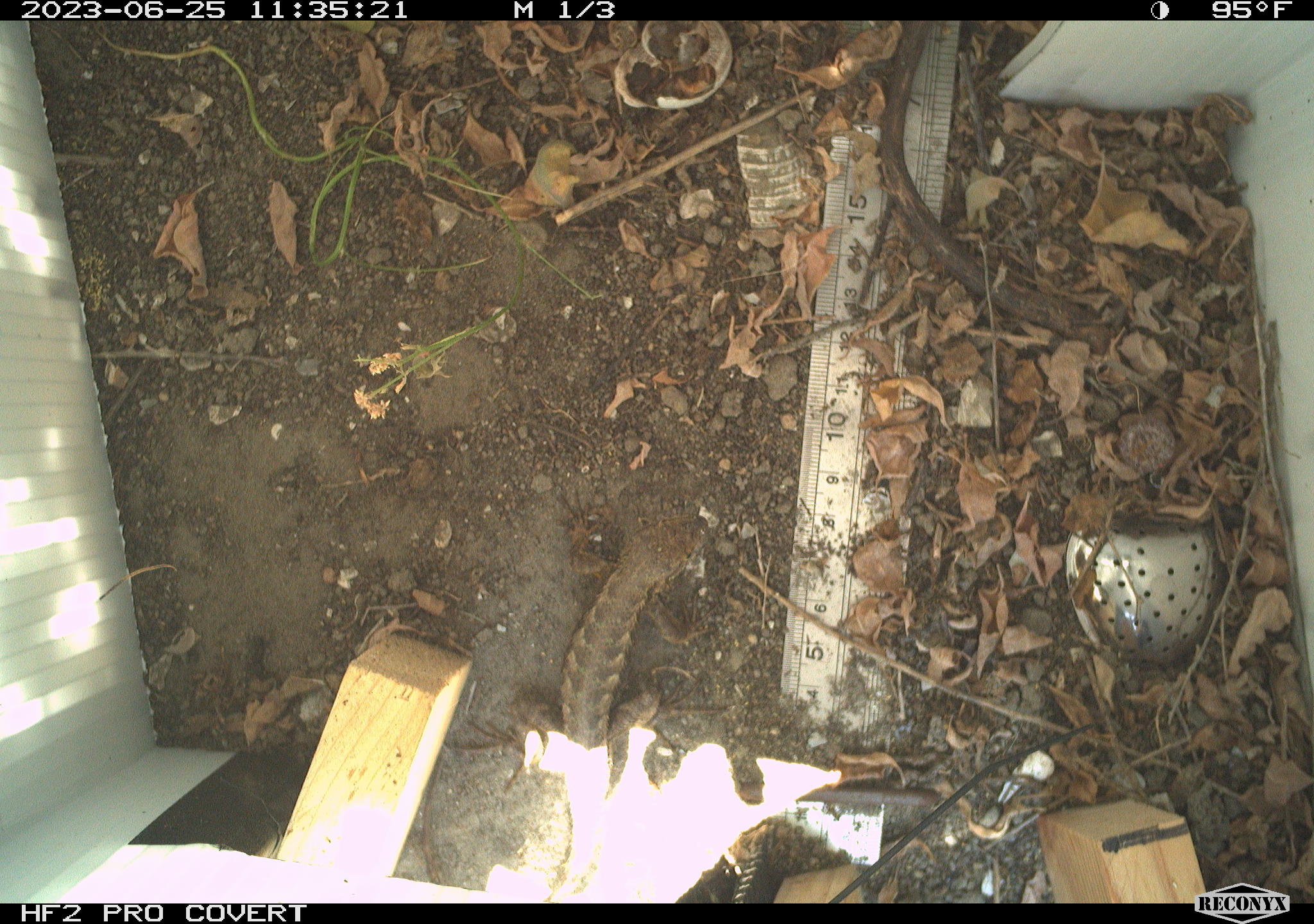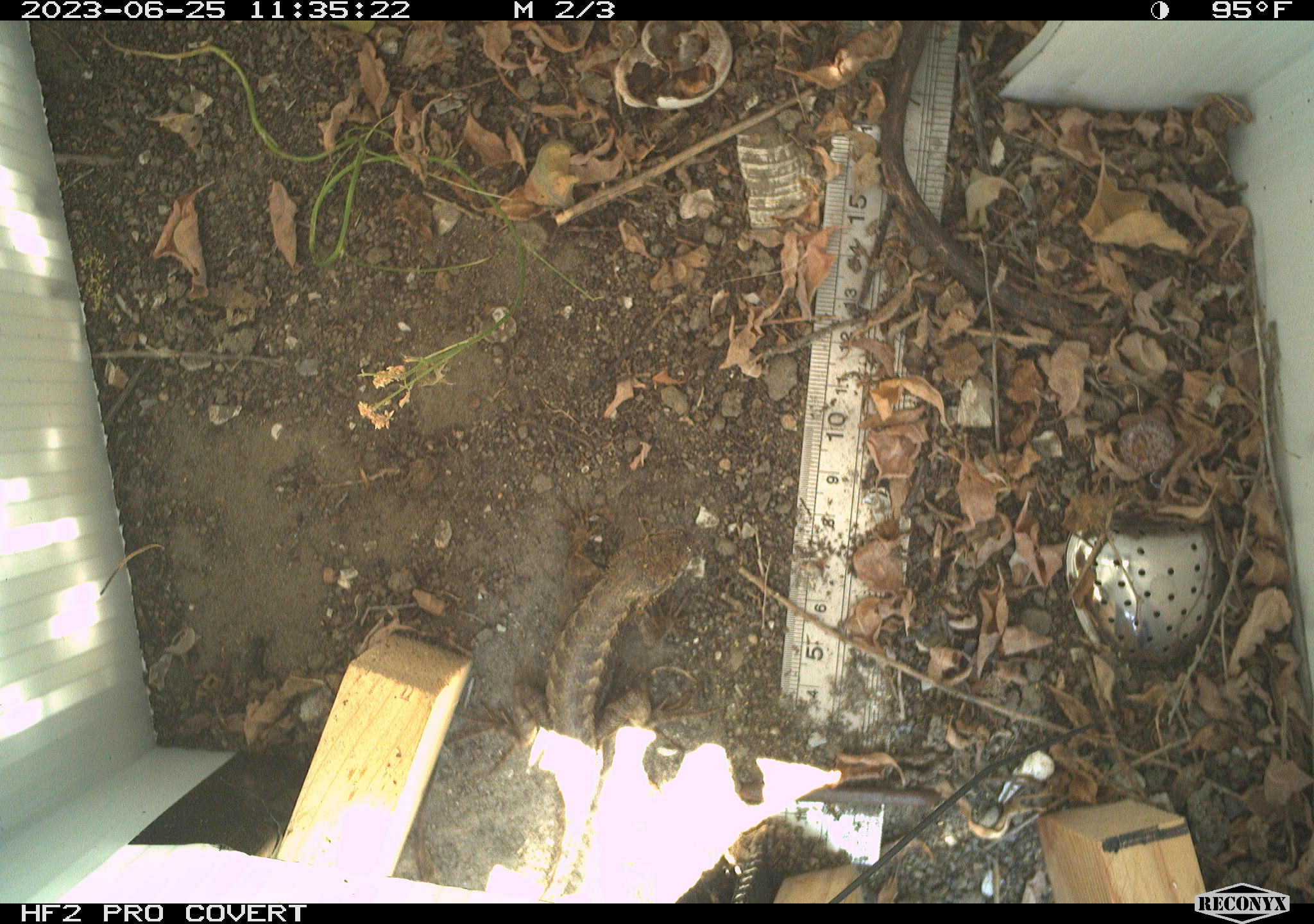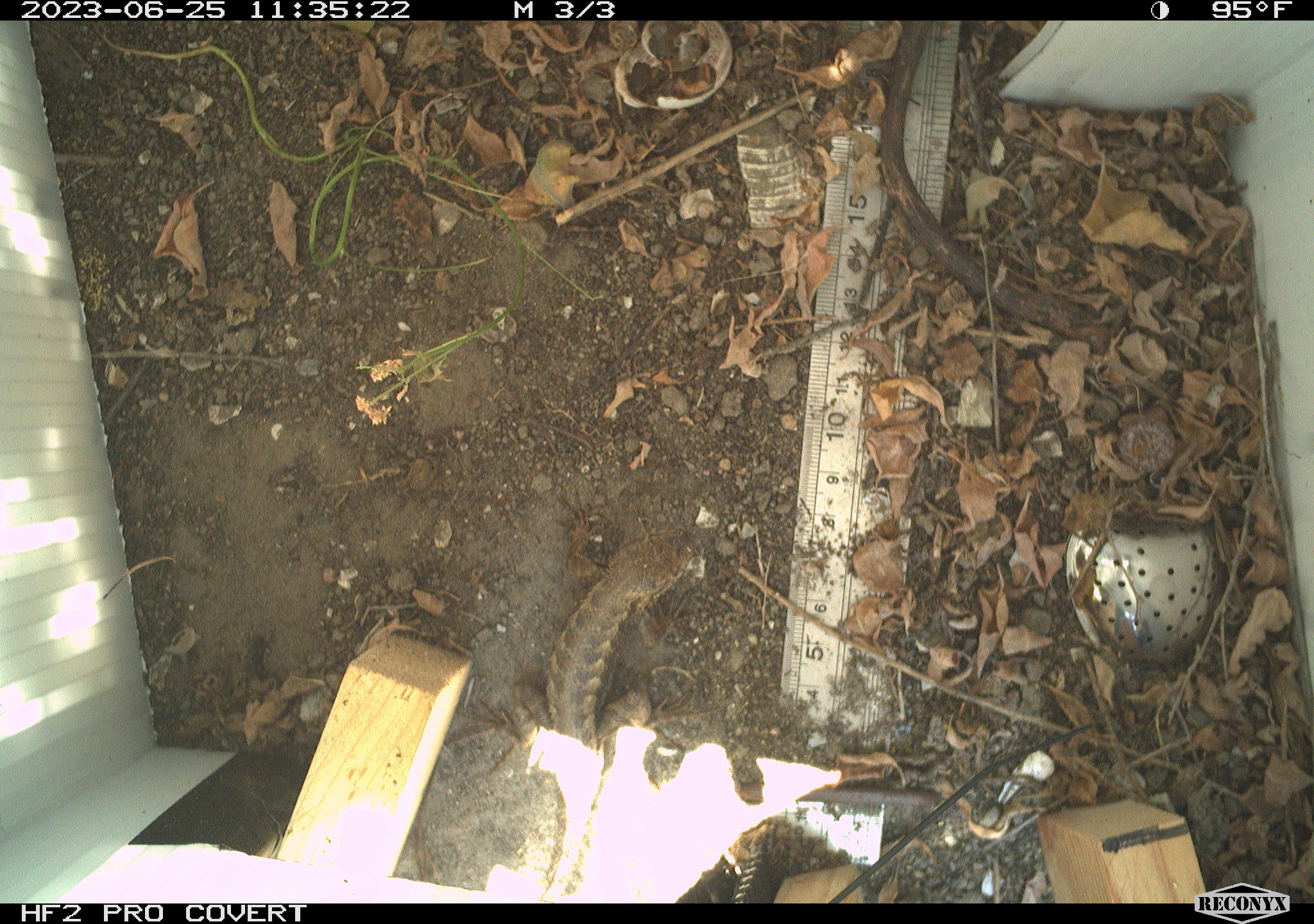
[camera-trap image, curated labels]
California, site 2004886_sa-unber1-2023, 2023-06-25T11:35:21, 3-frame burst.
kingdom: Animalia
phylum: Chordata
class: Reptilia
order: Squamata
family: Phrynosomatidae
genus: Sceloporus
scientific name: Sceloporus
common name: spiny lizards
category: sceloporus species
Sceloporus species (spiny lizards) (Sceloporus).